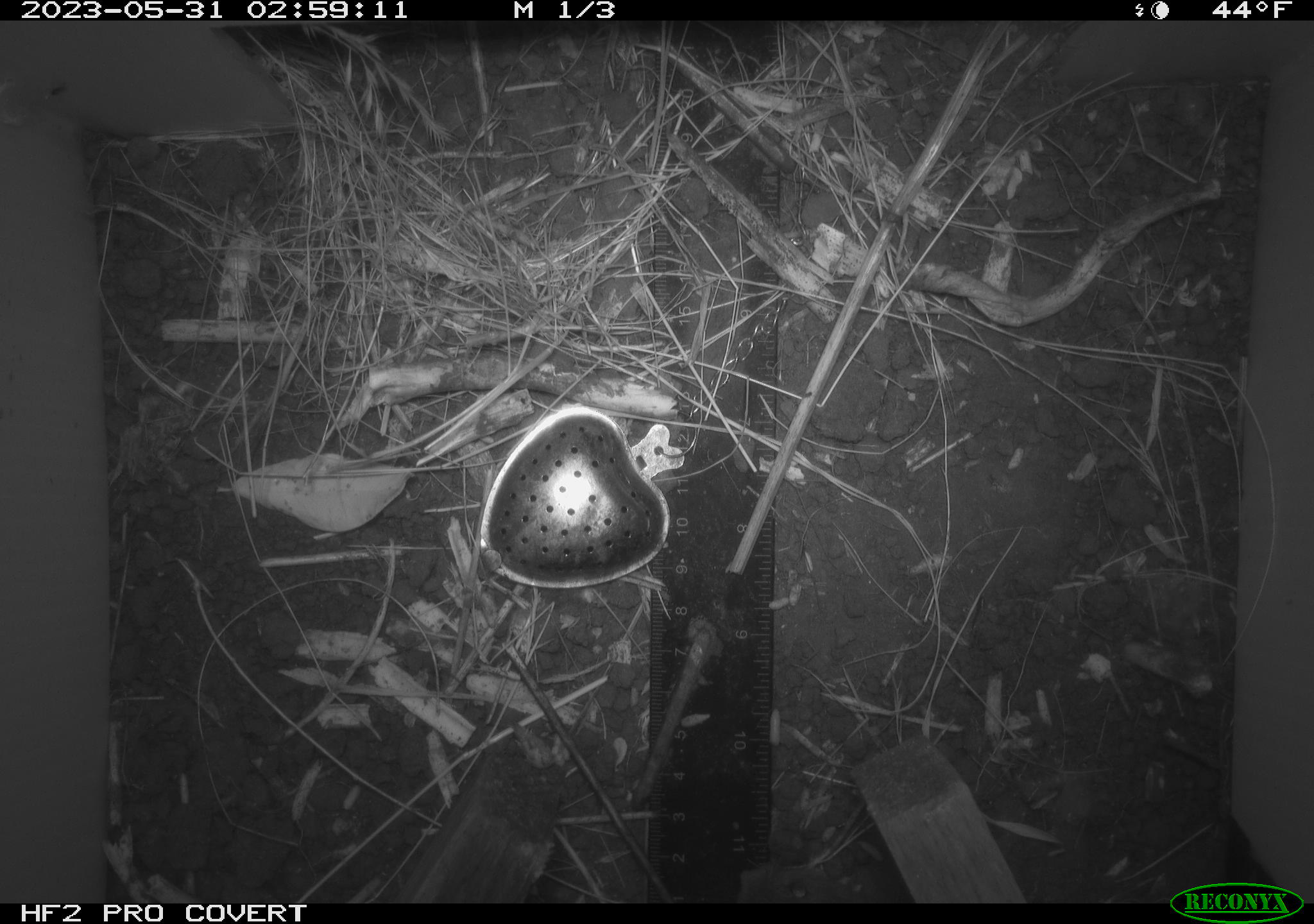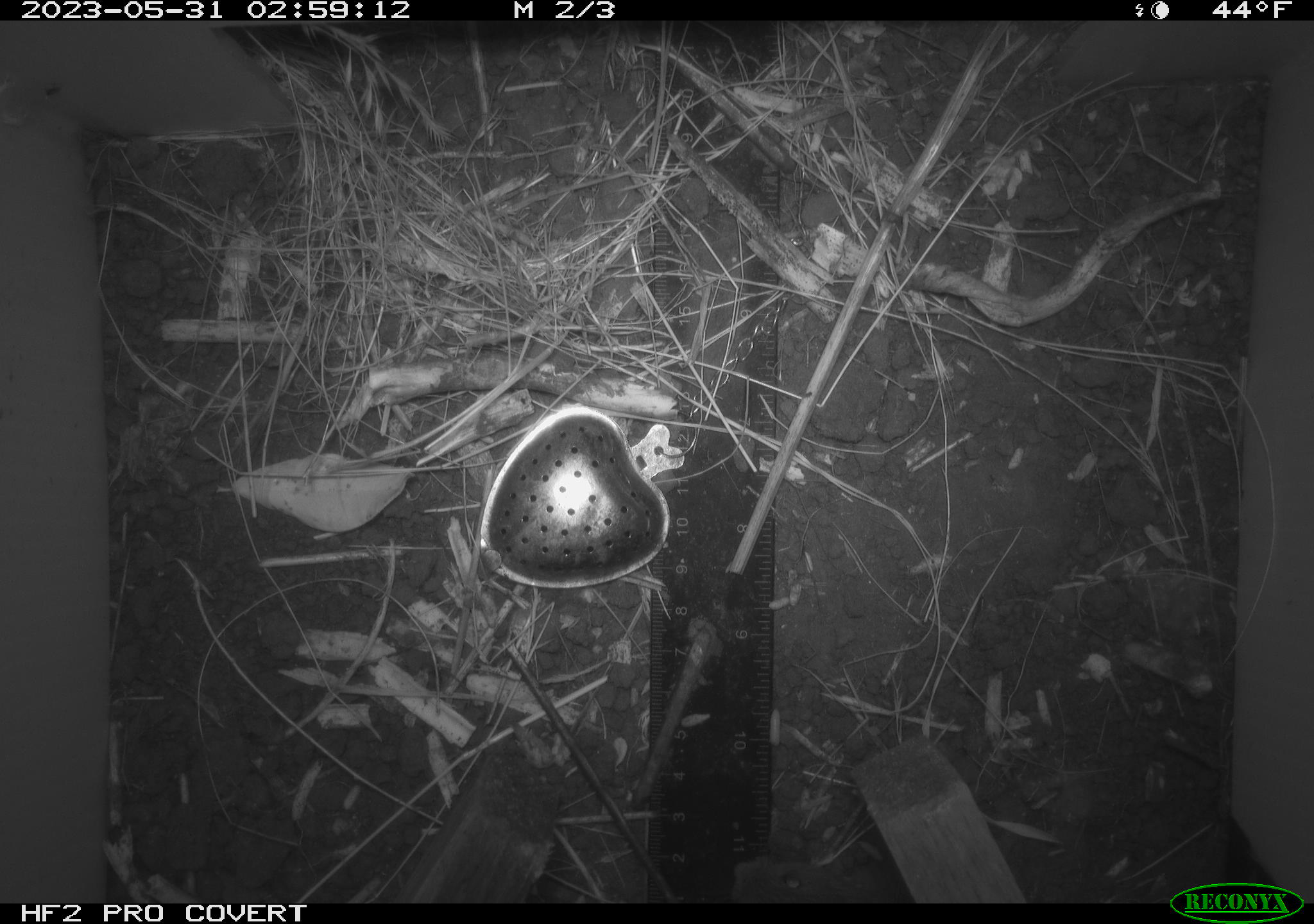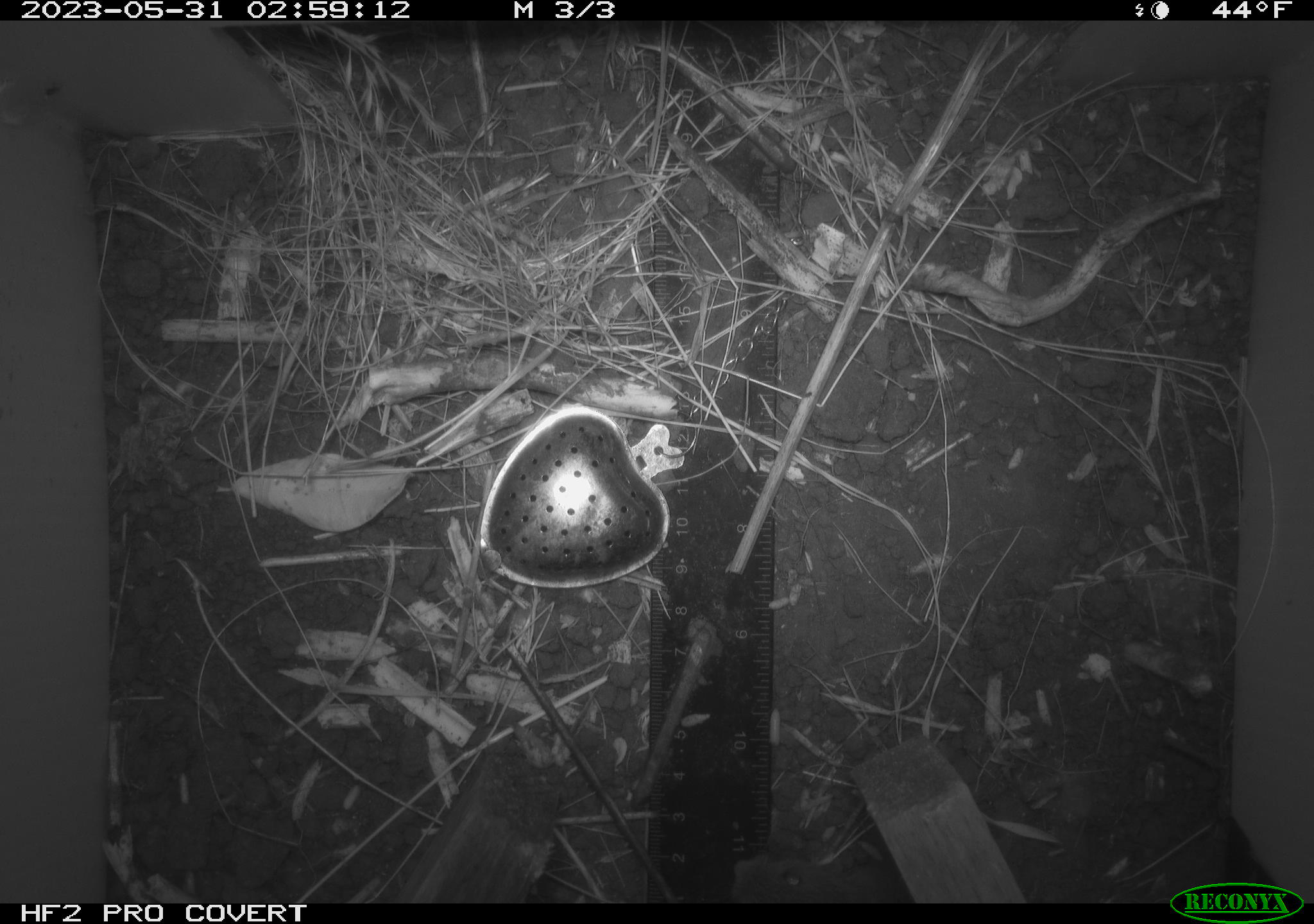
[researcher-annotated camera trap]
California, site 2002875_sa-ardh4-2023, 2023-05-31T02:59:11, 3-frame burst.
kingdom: Animalia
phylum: Chordata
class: Mammalia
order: Rodentia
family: Cricetidae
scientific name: Arvicolinae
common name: voles, lemmings, and muskrats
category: arvicolinae subfamily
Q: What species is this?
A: Arvicolinae subfamily (voles, lemmings, and muskrats) (Arvicolinae).